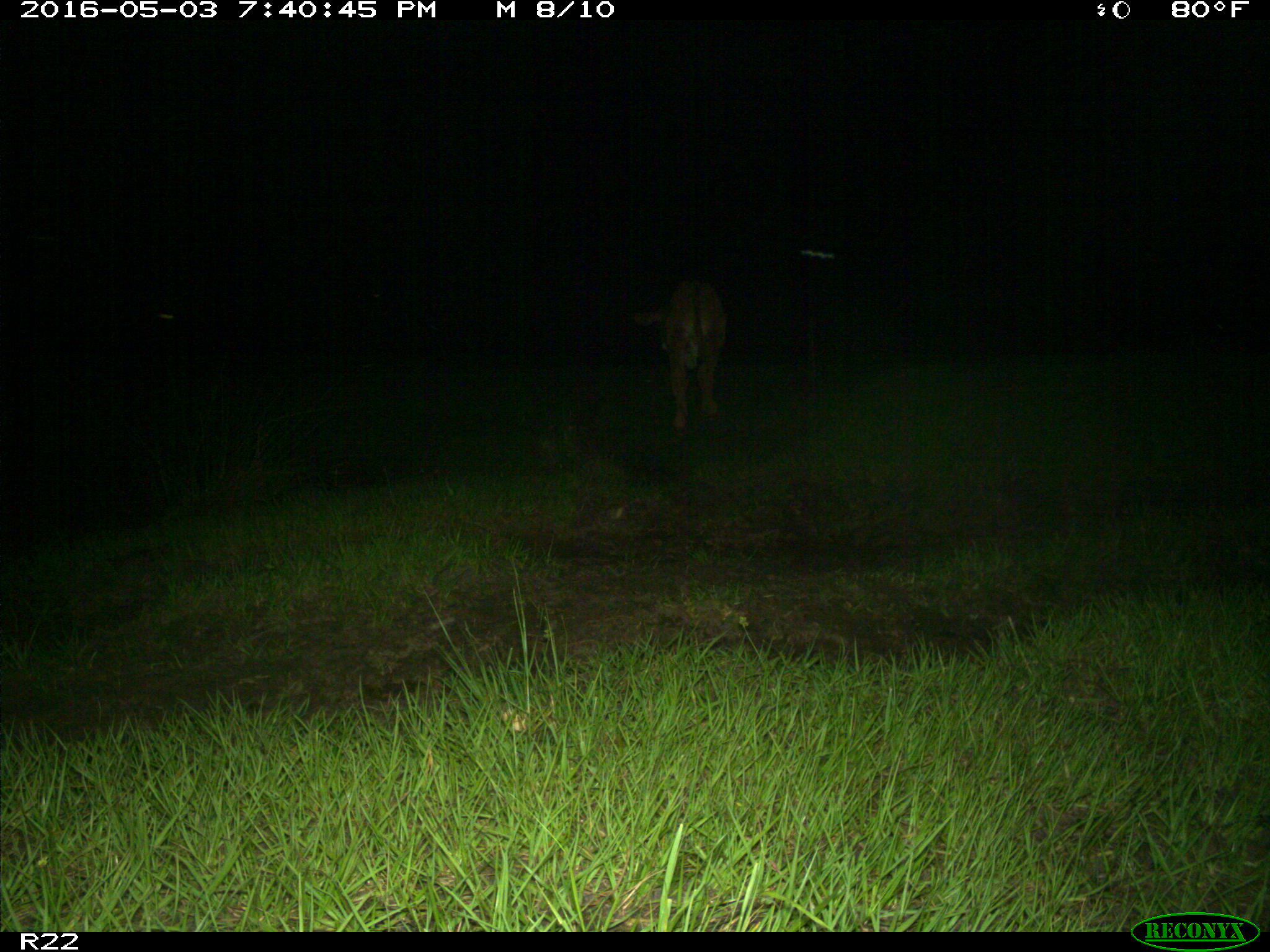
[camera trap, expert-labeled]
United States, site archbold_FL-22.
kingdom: Animalia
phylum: Chordata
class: Mammalia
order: Artiodactyla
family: Bovidae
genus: Bos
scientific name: Bos taurus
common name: domestic cow